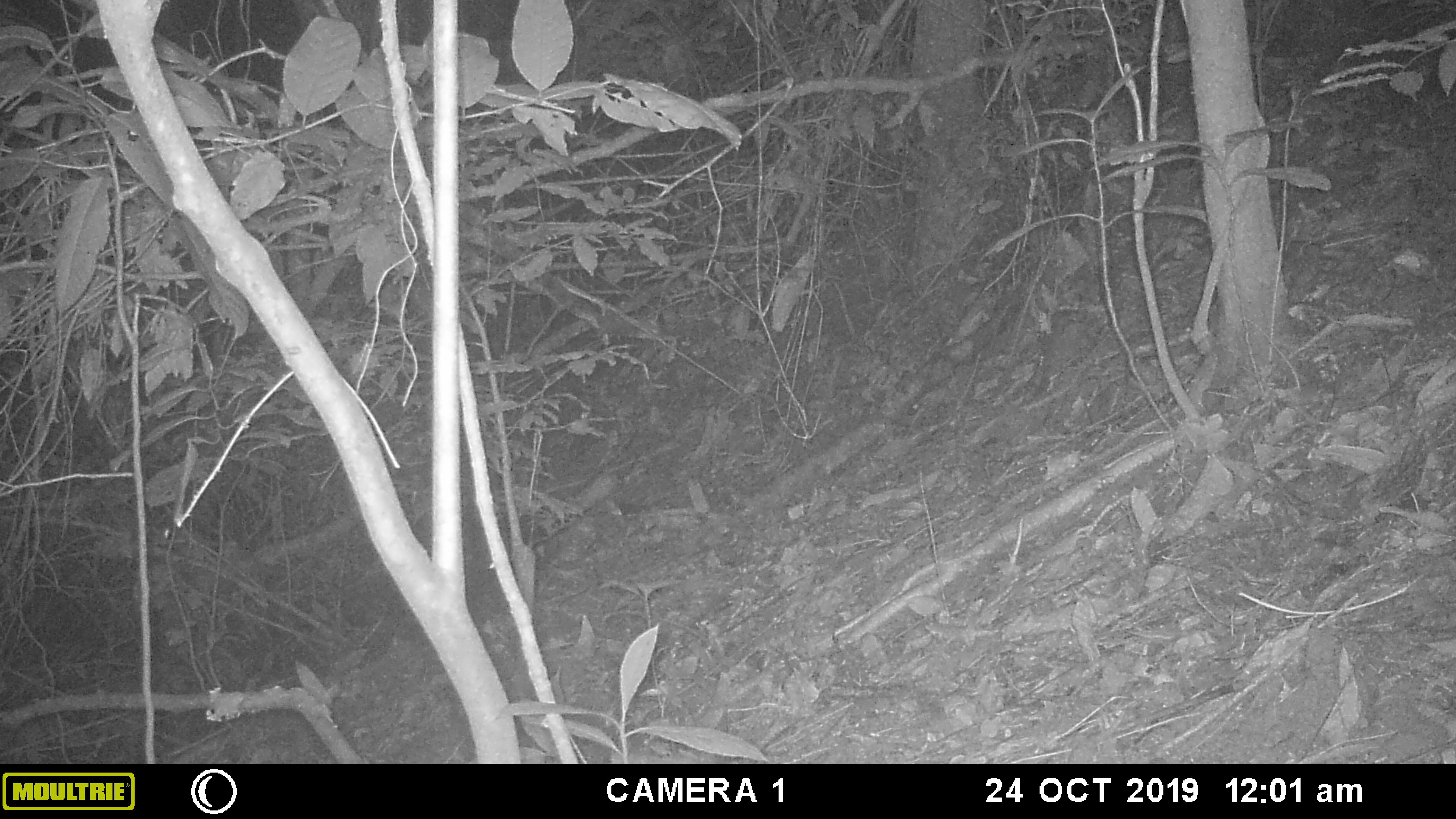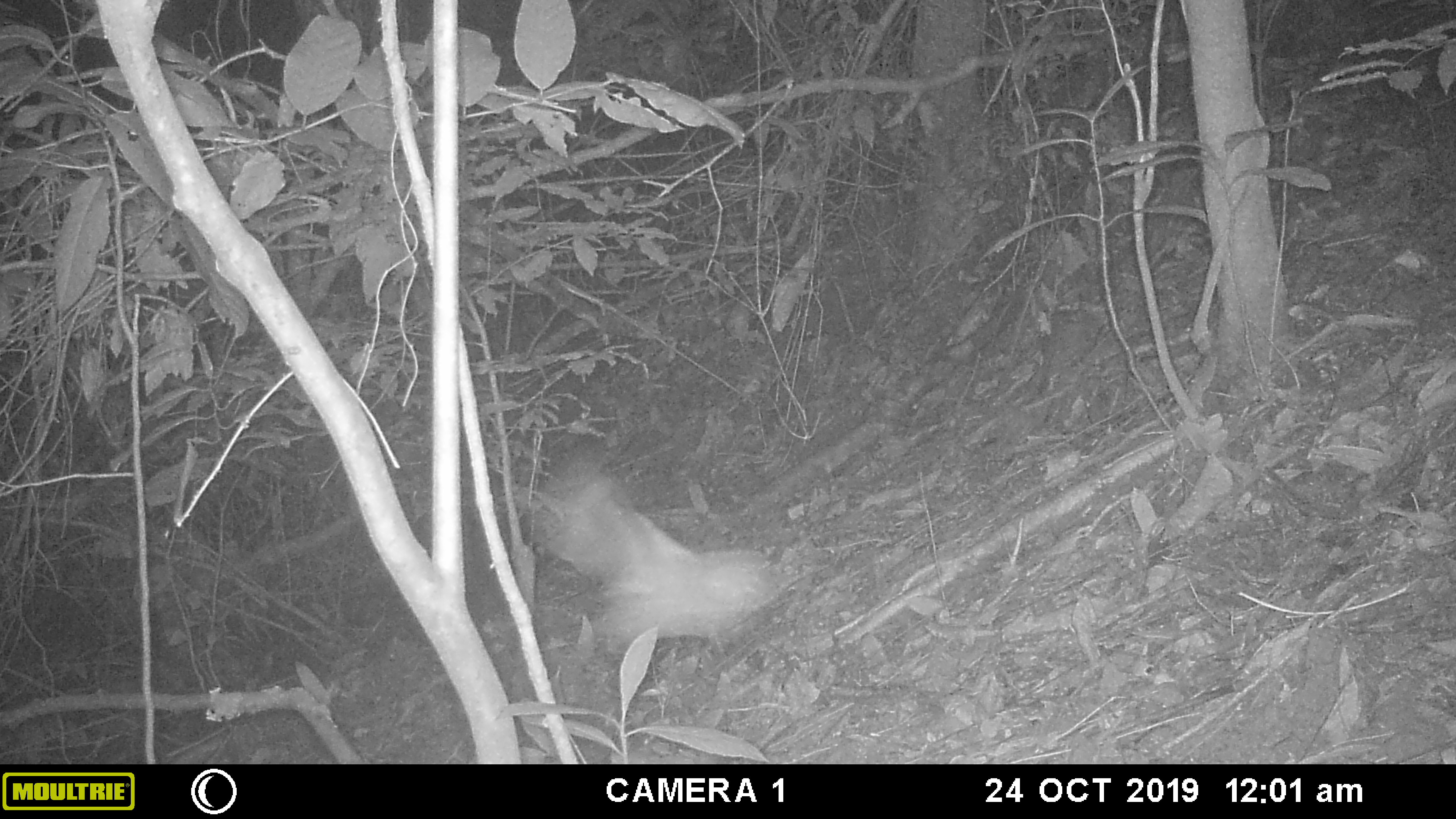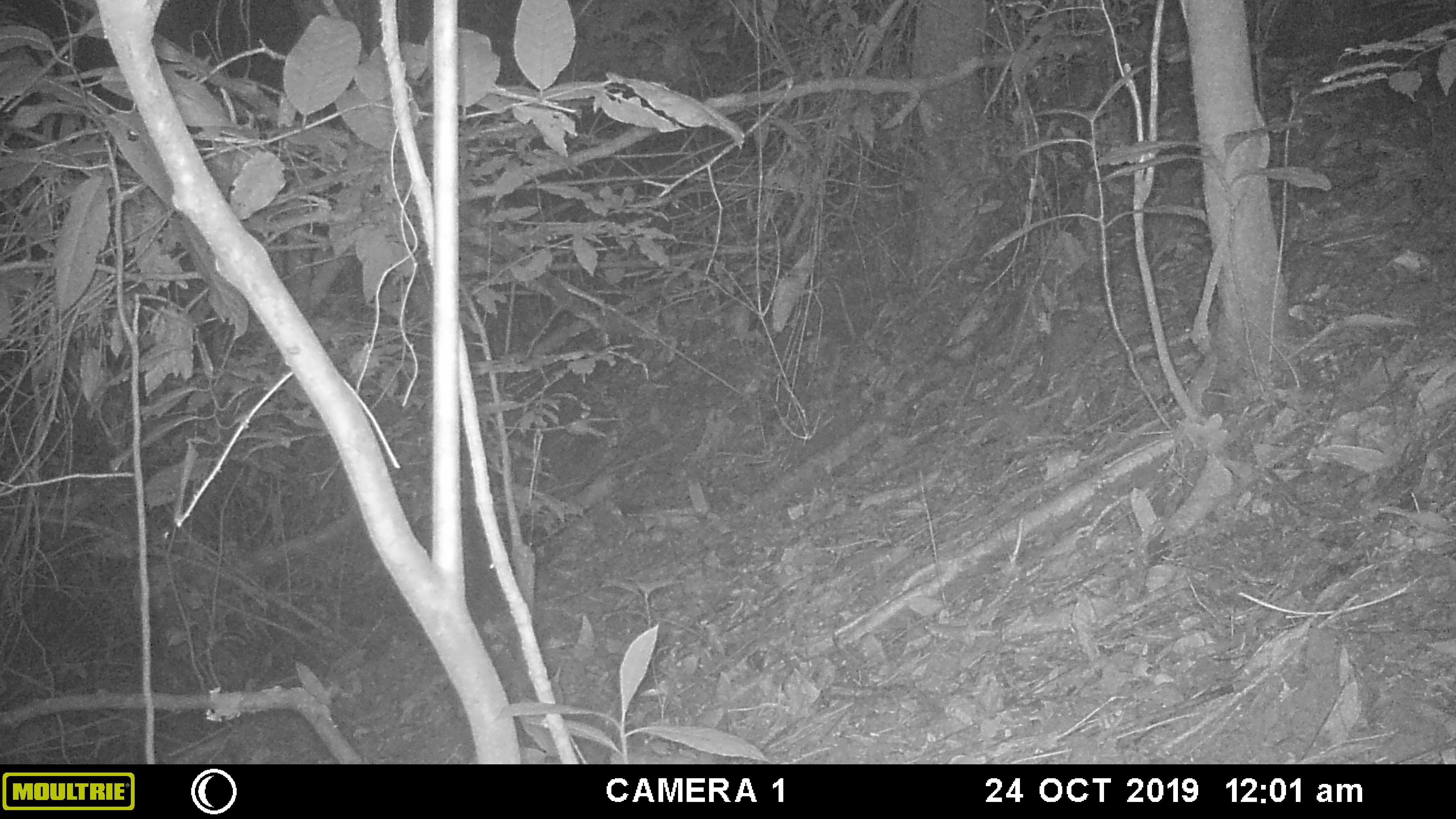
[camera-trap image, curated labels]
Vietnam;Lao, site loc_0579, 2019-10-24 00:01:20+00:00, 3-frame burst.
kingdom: Animalia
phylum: Arthropoda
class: Insecta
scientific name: Insecta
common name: insect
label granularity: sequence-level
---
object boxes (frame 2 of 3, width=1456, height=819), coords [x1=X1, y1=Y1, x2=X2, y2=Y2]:
insect: [x1=518, y1=452, x2=791, y2=654]